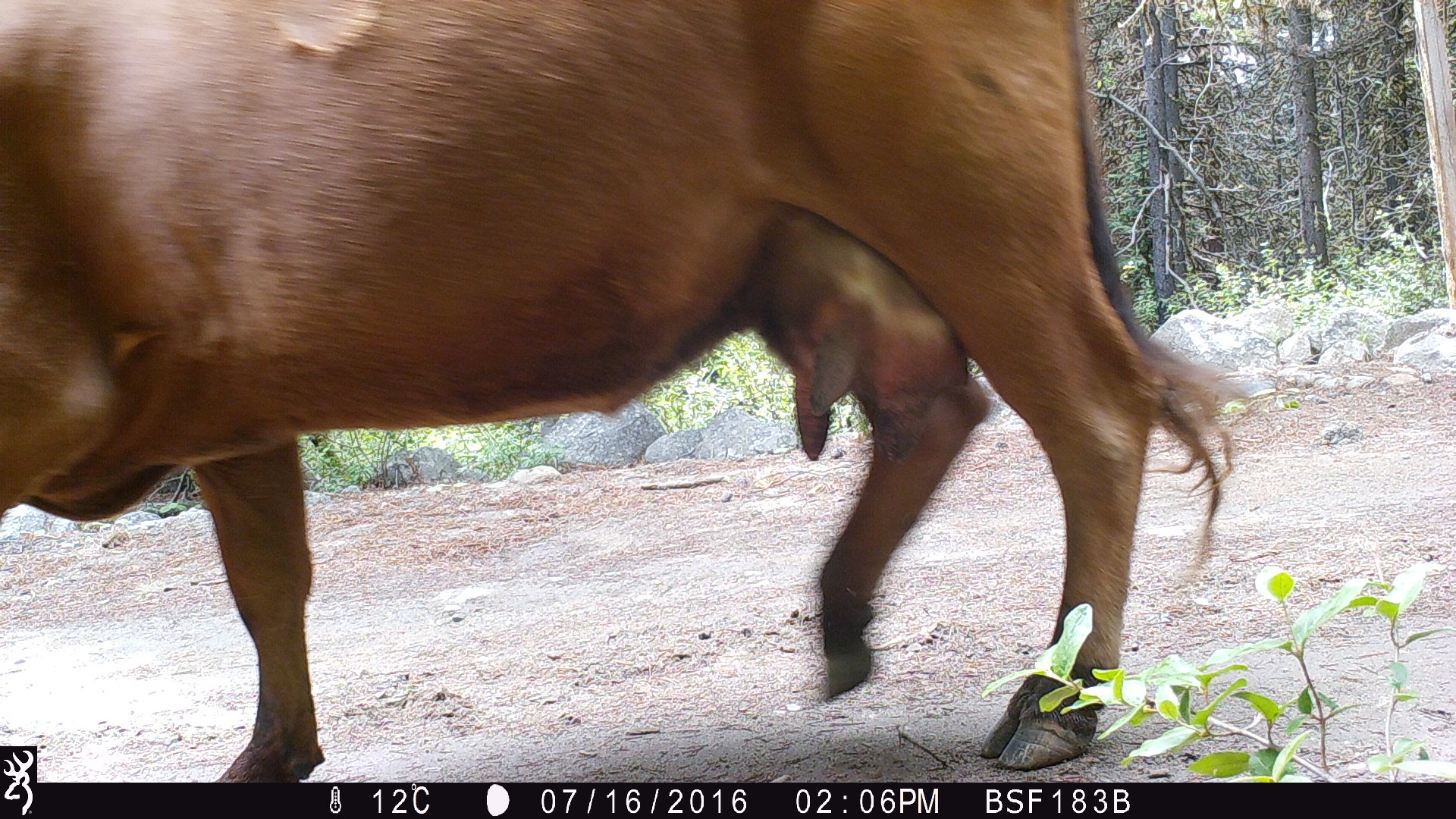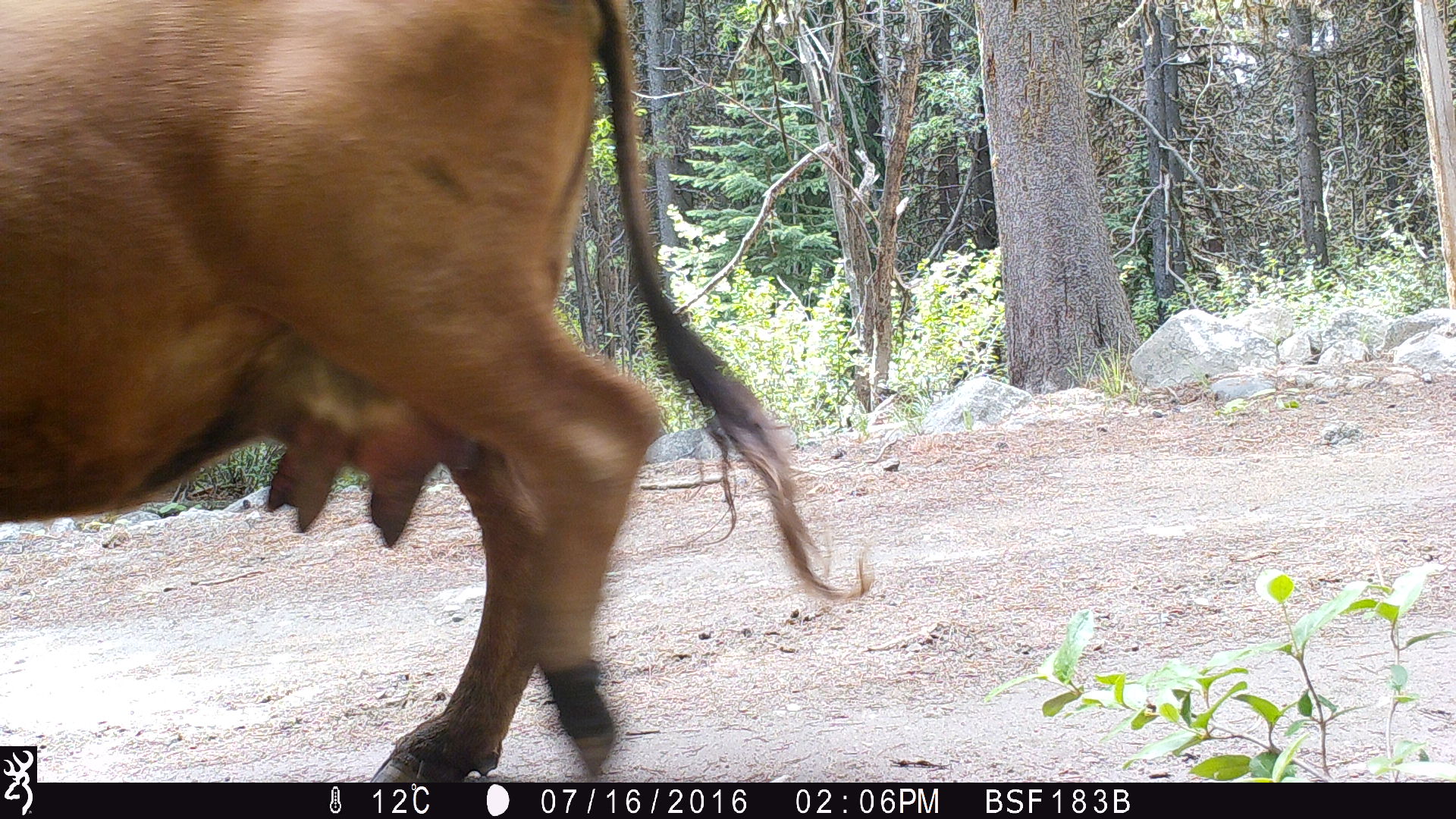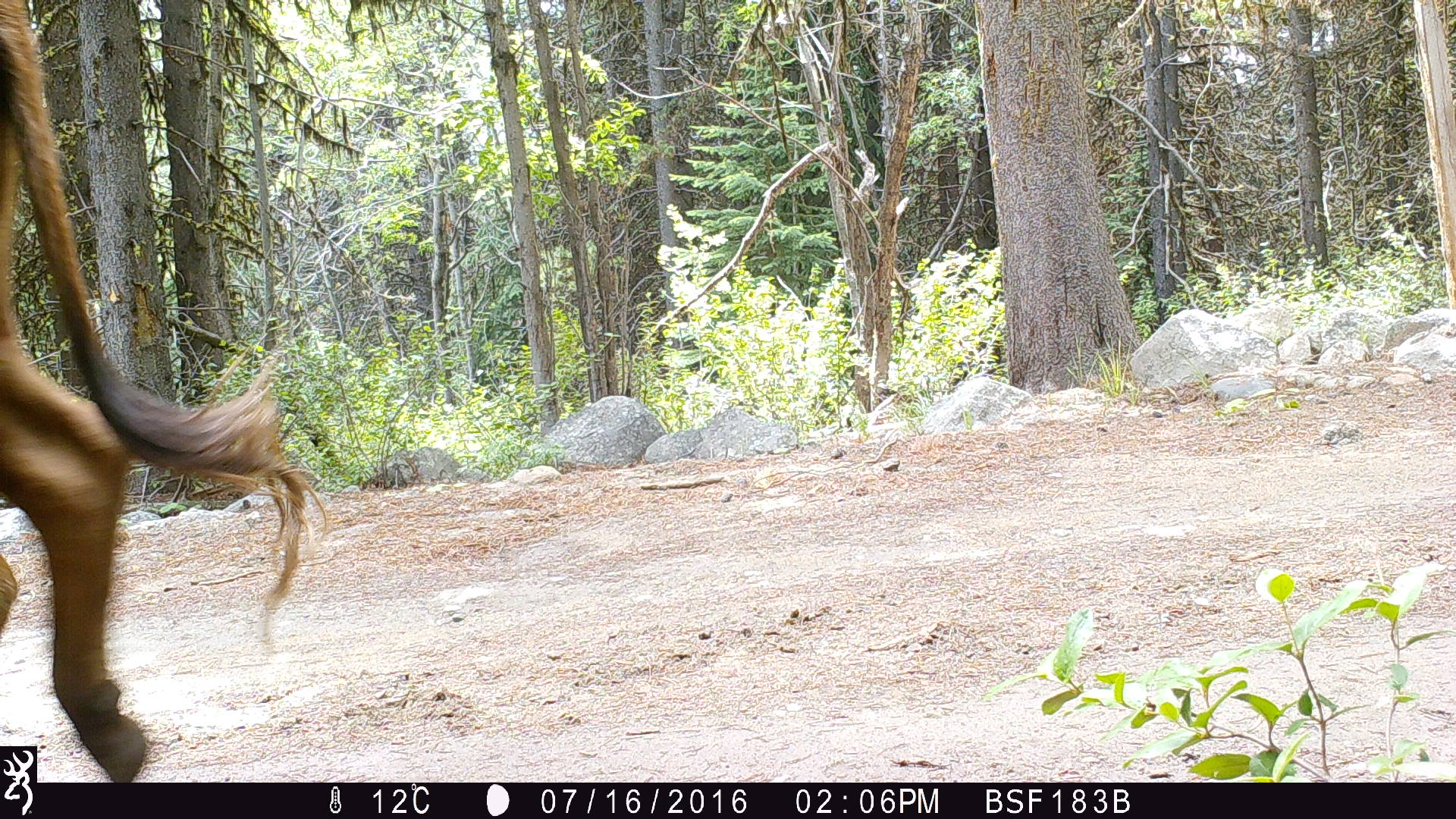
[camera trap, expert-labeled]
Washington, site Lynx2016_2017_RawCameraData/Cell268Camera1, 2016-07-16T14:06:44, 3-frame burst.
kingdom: Animalia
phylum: Chordata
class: Mammalia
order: Artiodactyla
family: Bovidae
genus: Bos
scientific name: Bos taurus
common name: domestic cattle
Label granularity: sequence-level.